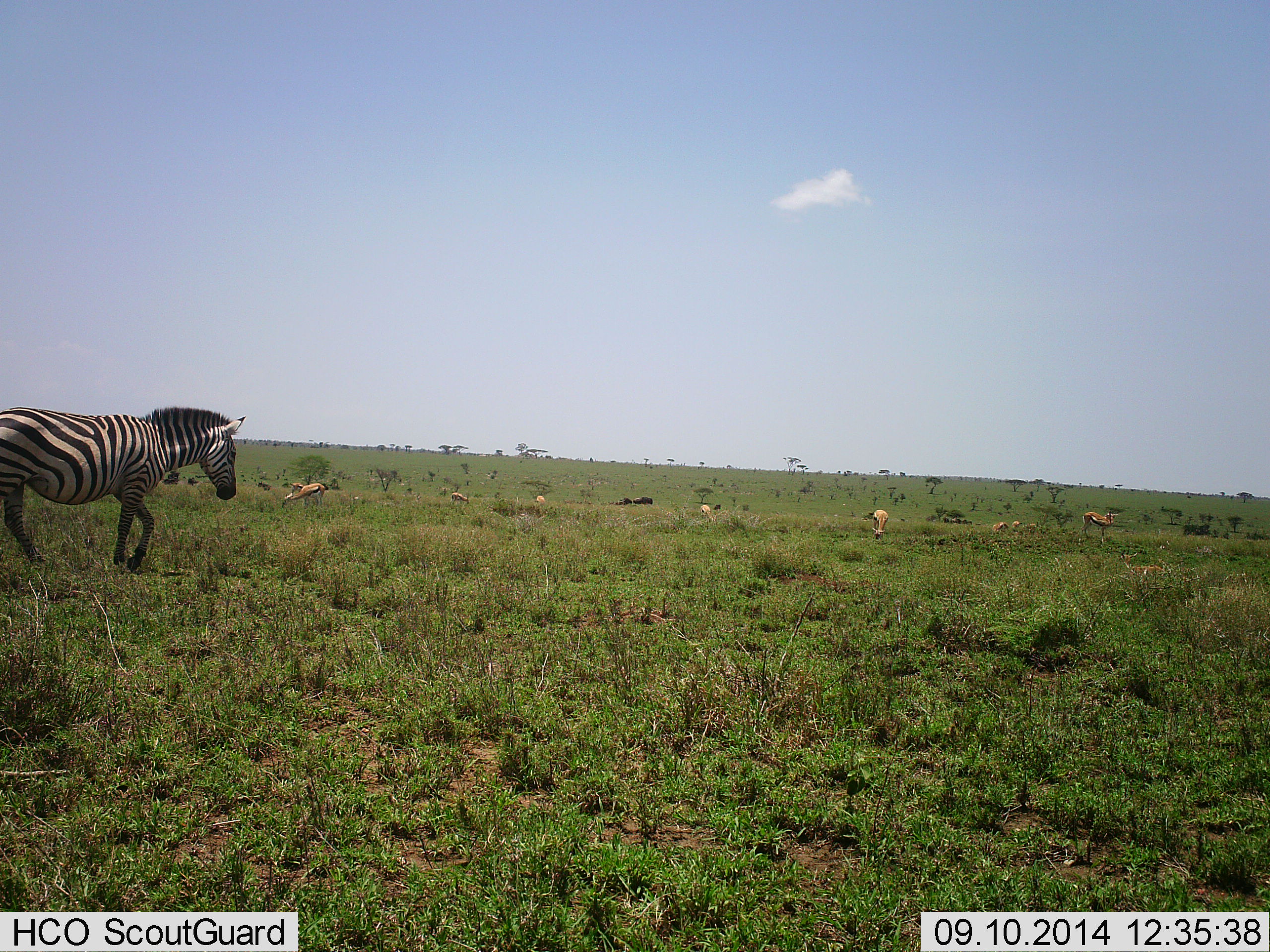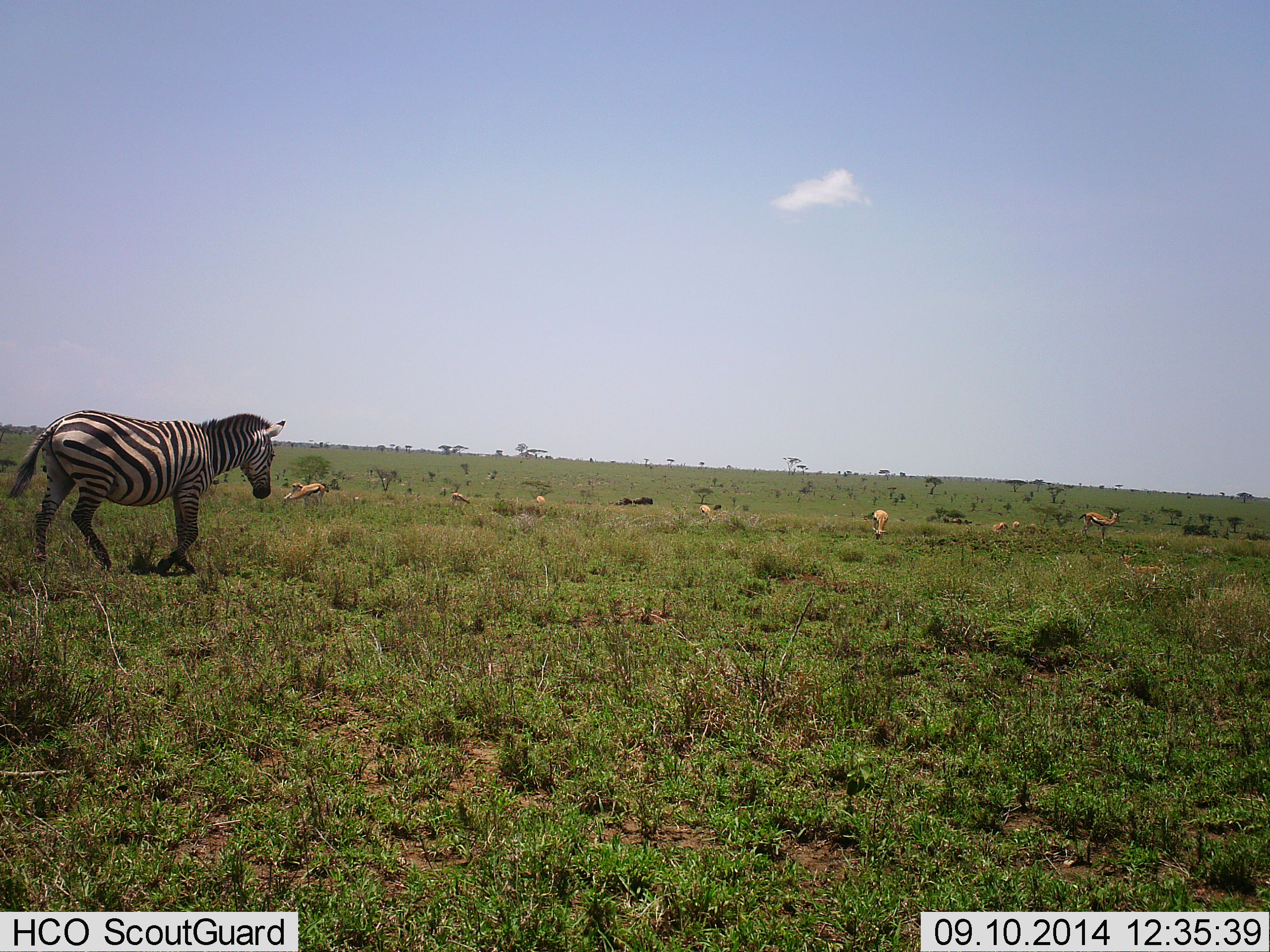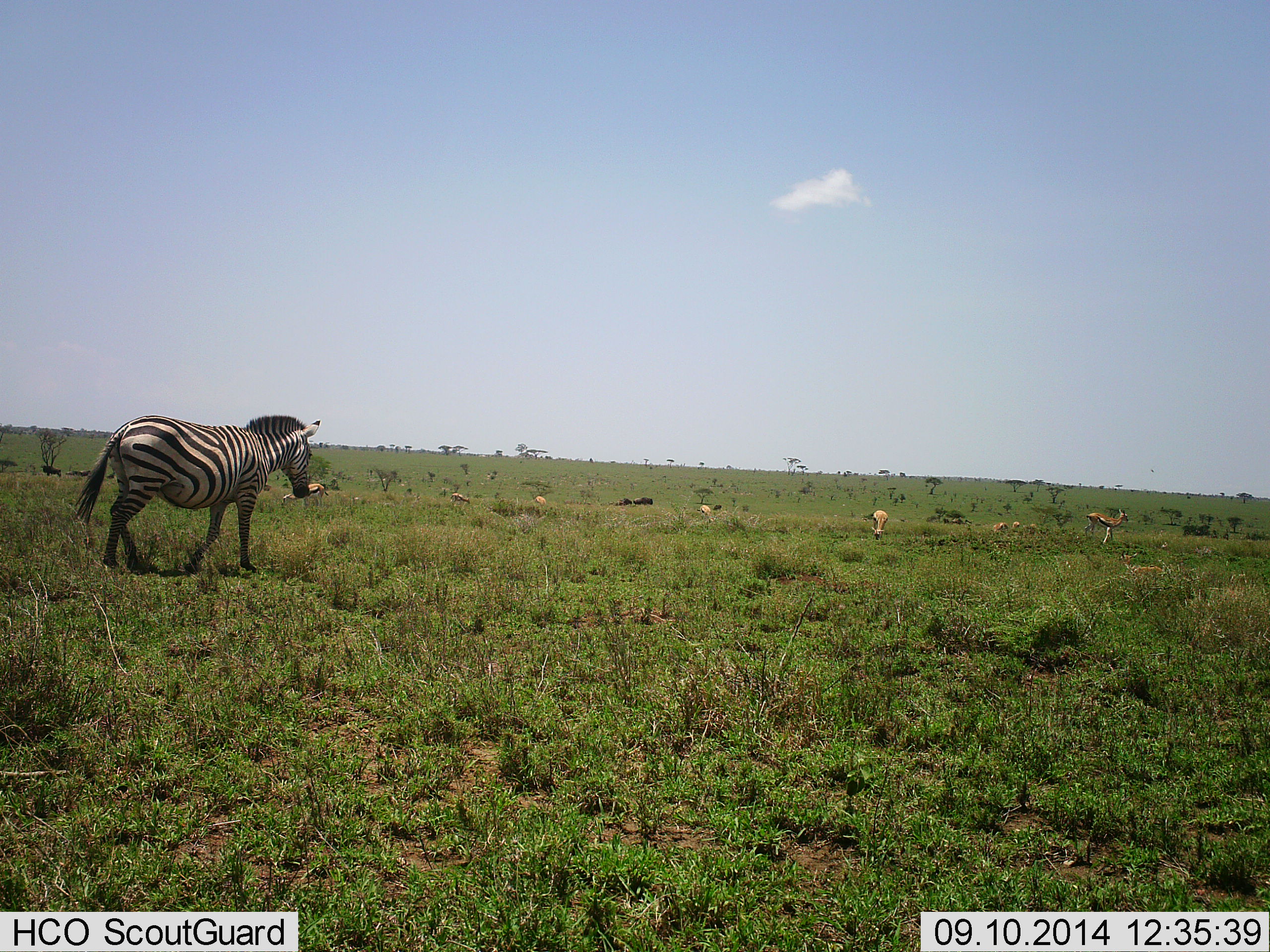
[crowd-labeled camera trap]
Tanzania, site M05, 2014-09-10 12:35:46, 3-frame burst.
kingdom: Animalia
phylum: Chordata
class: Mammalia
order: Artiodactyla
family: Bovidae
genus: Eudorcas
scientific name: Eudorcas thomsonii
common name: thomson's gazelle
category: gazellethomsons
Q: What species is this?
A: Gazellethomsons (thomson's gazelle) (Eudorcas thomsonii).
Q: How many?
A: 9.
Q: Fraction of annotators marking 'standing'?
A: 83%.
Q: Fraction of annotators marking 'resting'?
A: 25%.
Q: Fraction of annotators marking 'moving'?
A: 25%.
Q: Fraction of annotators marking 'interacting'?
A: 0%.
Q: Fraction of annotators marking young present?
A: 0%.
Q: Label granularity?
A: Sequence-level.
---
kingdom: Animalia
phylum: Chordata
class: Mammalia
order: Perissodactyla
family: Equidae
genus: Equus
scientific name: Equus quagga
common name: plains zebra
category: zebra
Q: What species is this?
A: Zebra (plains zebra) (Equus quagga).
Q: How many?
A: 1.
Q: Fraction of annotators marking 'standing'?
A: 0%.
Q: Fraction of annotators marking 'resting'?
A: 0%.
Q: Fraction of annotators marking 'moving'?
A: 100%.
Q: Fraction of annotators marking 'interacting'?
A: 0%.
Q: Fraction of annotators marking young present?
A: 0%.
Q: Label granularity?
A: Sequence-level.